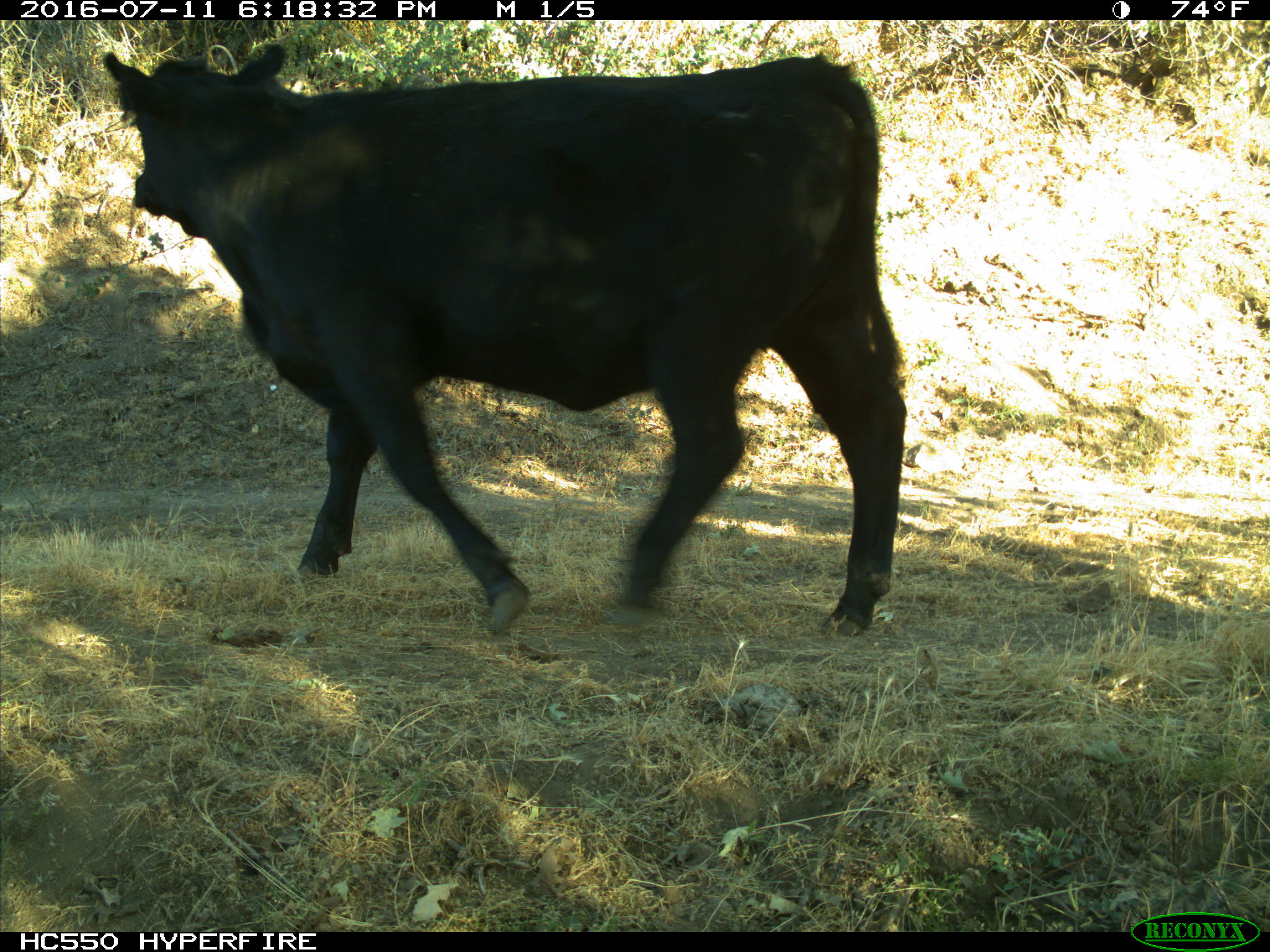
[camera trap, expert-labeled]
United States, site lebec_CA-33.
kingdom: Animalia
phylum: Chordata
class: Mammalia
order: Artiodactyla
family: Bovidae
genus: Bos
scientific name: Bos taurus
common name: domestic cow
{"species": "Bos taurus (domestic cow)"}